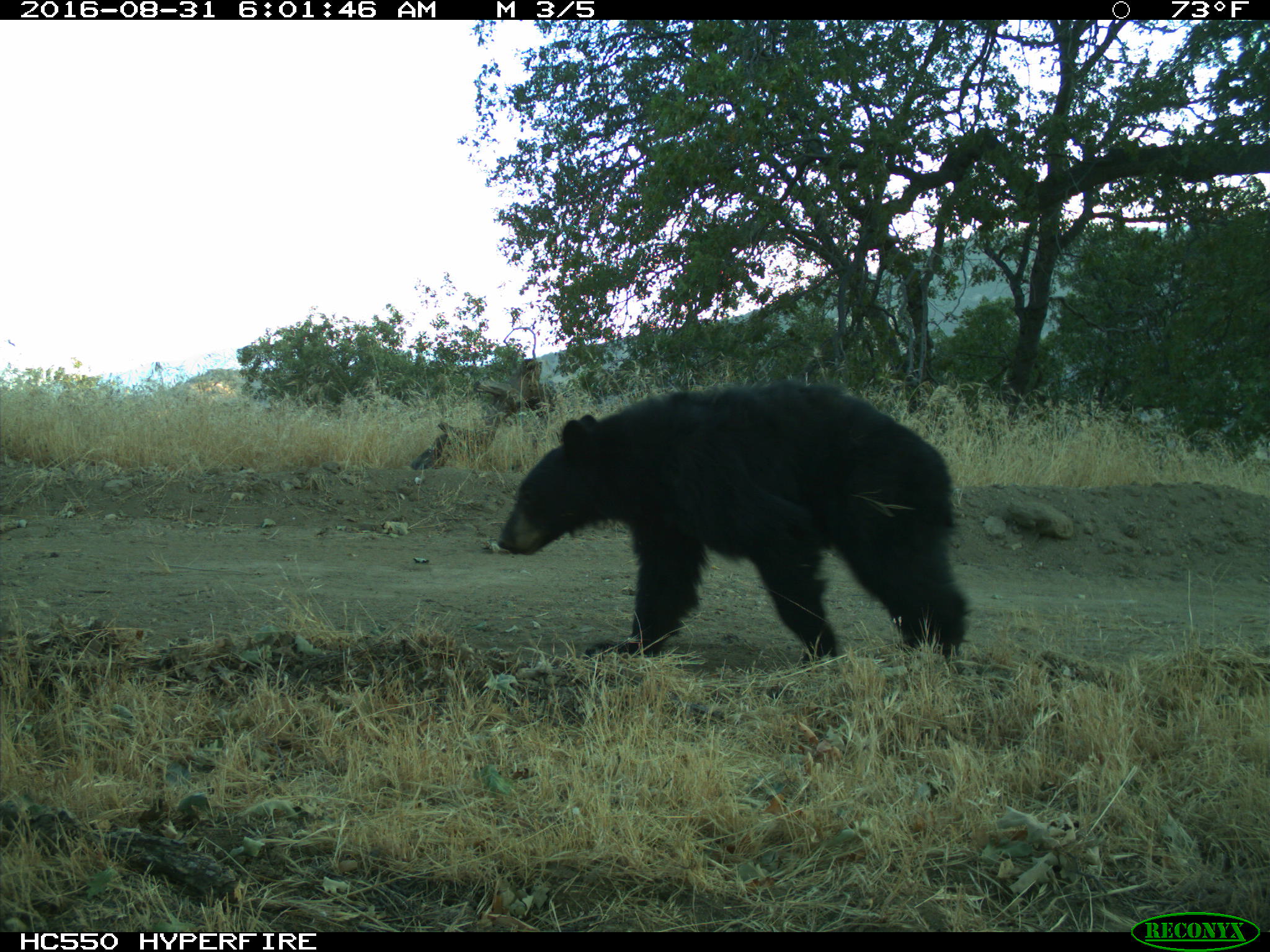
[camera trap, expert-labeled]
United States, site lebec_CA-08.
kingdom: Animalia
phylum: Chordata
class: Mammalia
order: Carnivora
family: Ursidae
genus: Ursus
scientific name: Ursus americanus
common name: american black bear